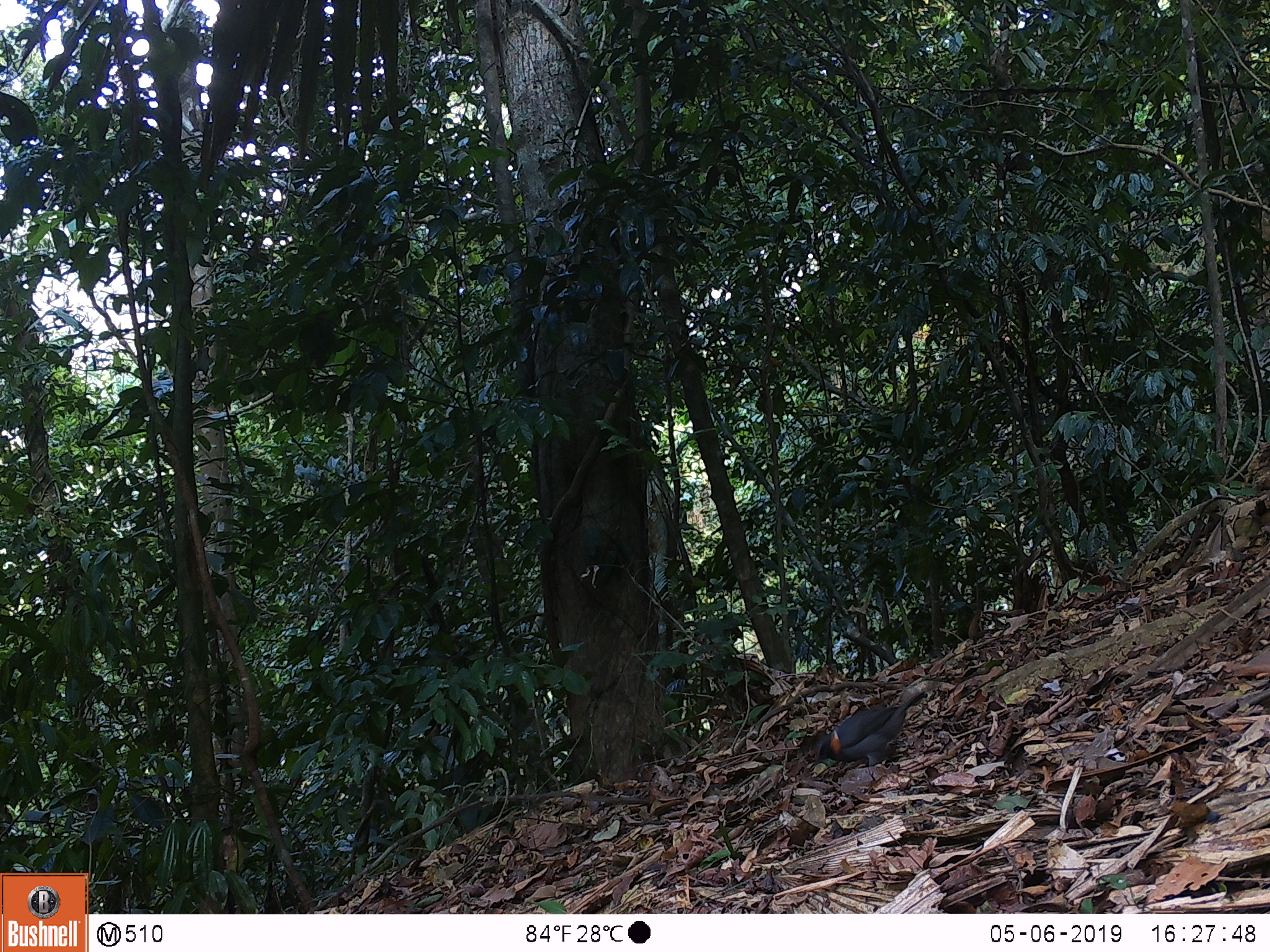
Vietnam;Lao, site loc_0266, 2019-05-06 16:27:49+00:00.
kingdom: Animalia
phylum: Chordata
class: Aves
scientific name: Aves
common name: bird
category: unidentified bird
Unidentified bird (bird) (Aves). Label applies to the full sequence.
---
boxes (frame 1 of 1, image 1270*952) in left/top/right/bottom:
unidentified bird: 813/690/928/767